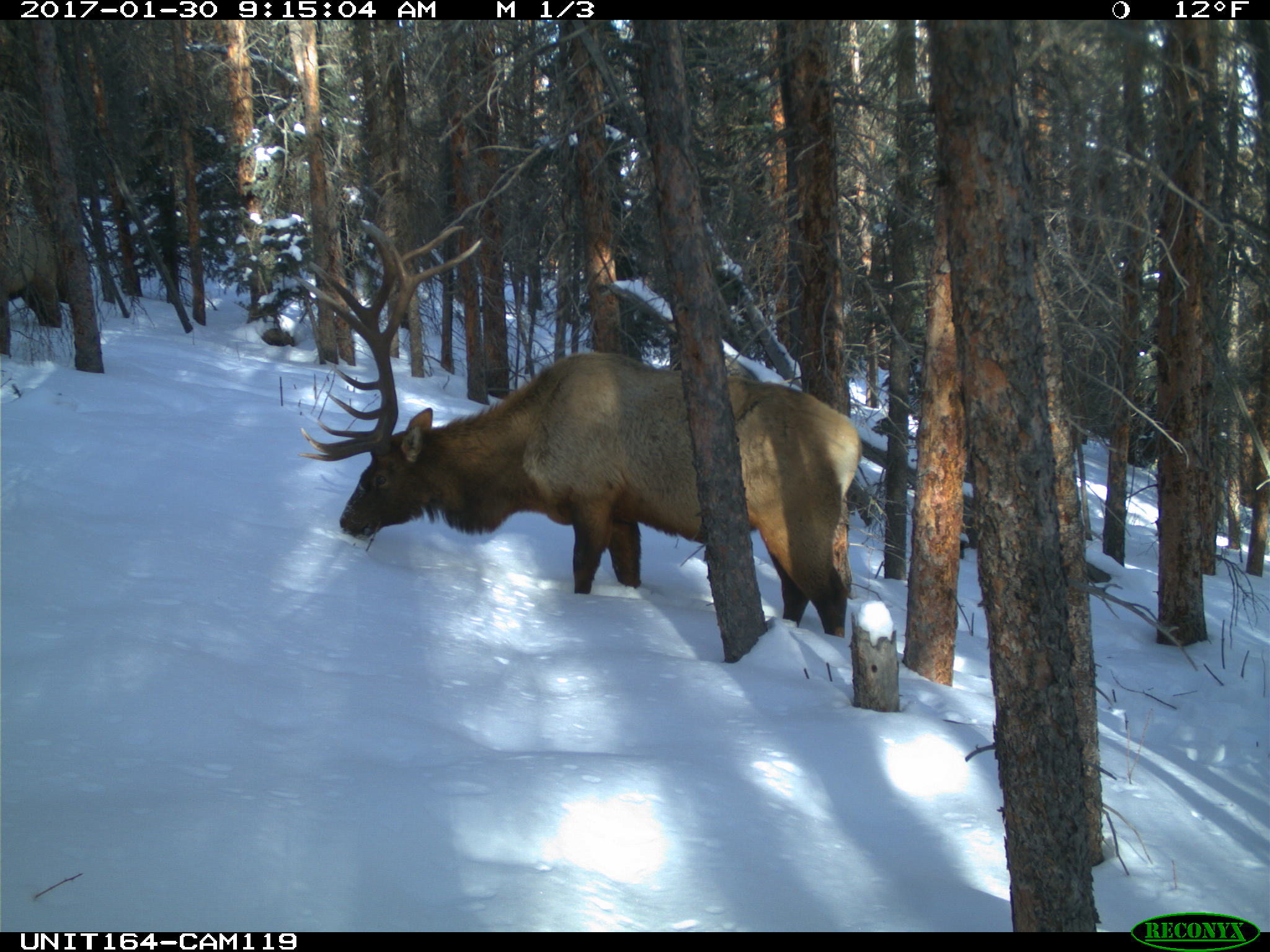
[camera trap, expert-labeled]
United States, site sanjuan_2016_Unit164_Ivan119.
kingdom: Animalia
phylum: Chordata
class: Mammalia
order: Artiodactyla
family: Cervidae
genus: Cervus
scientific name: Cervus elaphus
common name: red deer